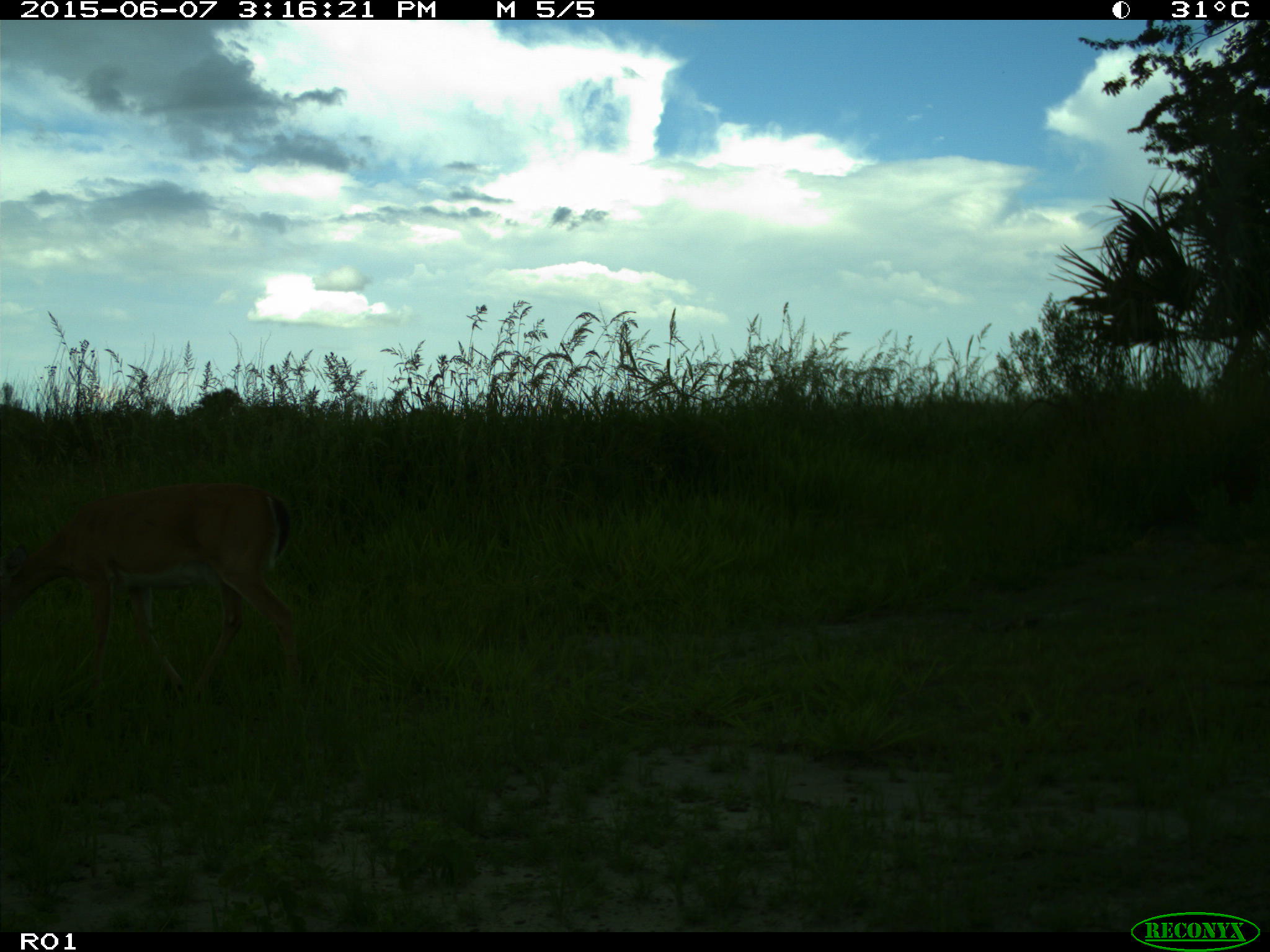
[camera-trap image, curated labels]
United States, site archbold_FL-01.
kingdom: Animalia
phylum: Chordata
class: Mammalia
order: Artiodactyla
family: Cervidae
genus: Odocoileus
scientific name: Odocoileus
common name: deer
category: unidentified deer